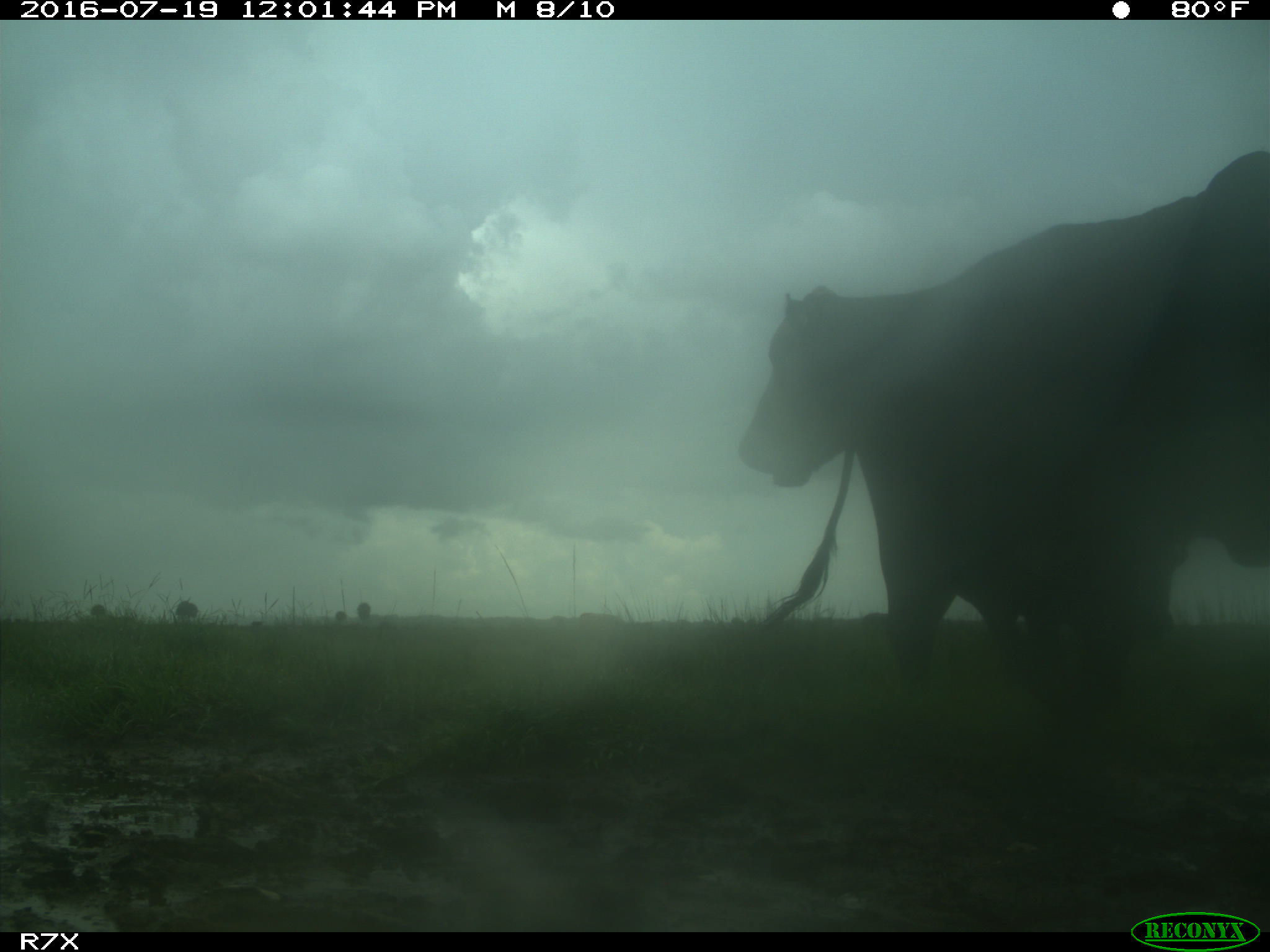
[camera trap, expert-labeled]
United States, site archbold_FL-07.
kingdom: Animalia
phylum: Chordata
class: Mammalia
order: Artiodactyla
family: Bovidae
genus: Bos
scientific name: Bos taurus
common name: domestic cow